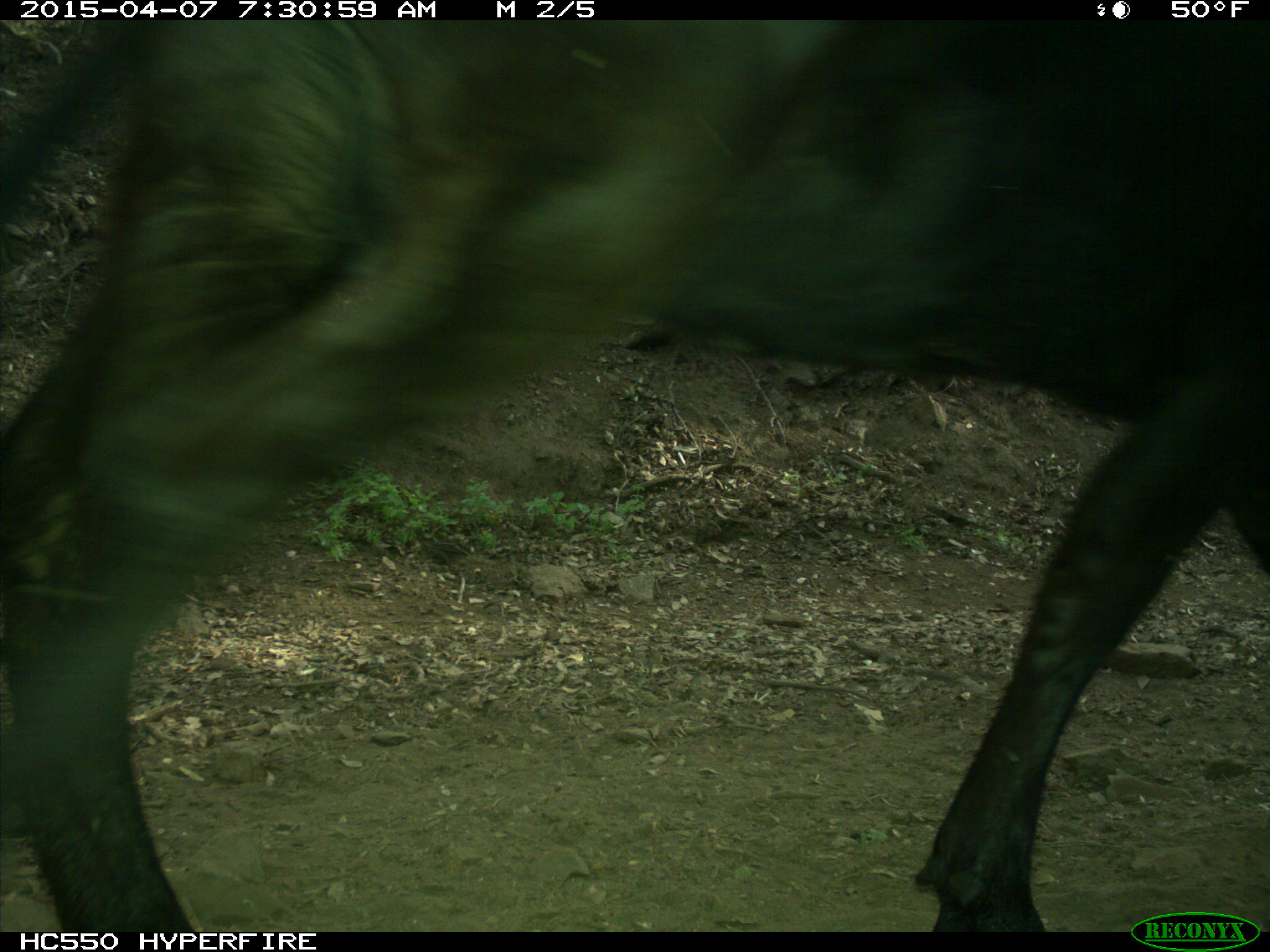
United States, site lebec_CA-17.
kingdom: Animalia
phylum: Chordata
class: Mammalia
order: Artiodactyla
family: Bovidae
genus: Bos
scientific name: Bos taurus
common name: domestic cow